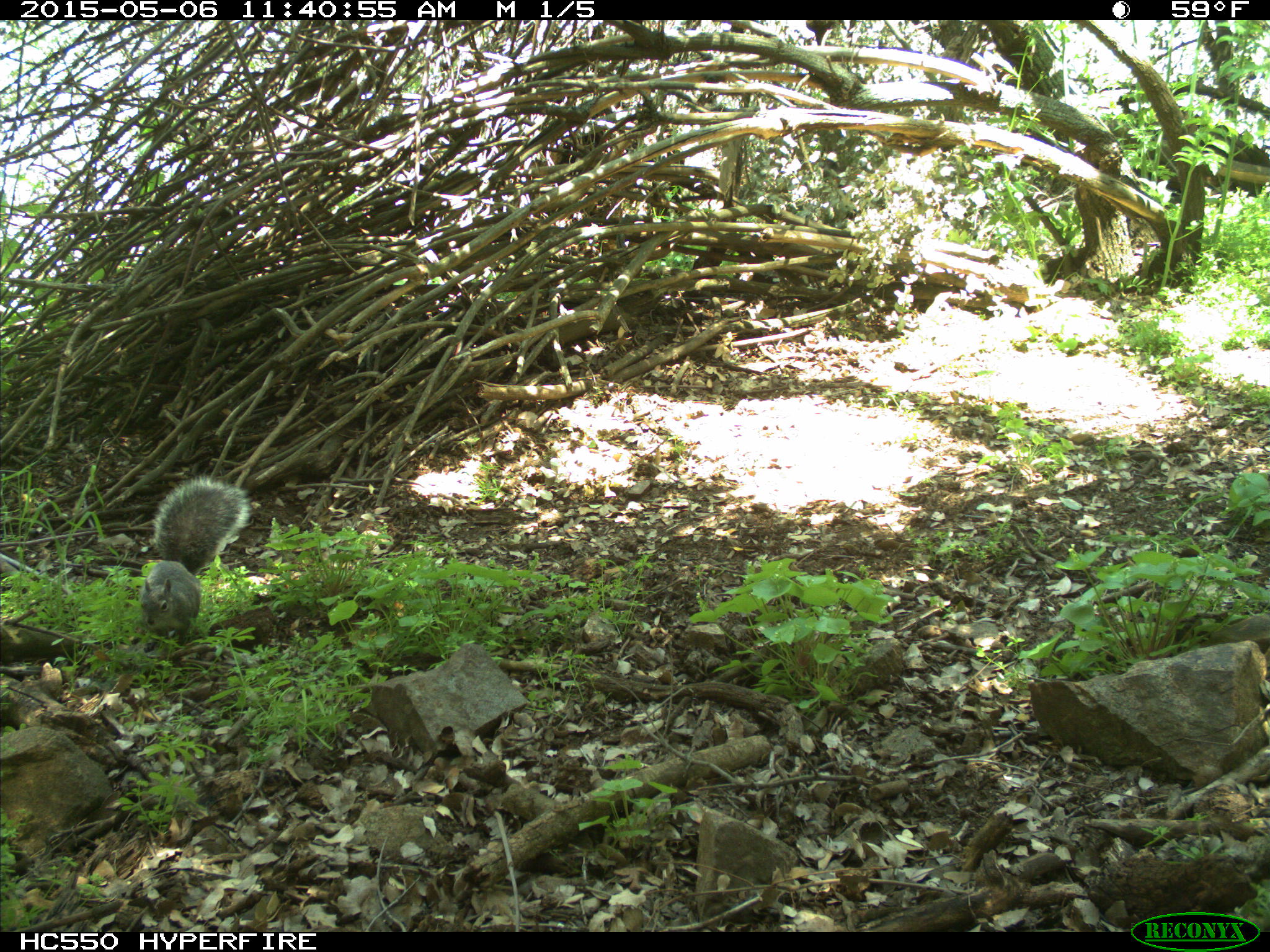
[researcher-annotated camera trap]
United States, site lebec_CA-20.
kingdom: Animalia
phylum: Chordata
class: Mammalia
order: Rodentia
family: Sciuridae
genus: Sciurus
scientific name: Sciurus carolinensis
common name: eastern gray squirrel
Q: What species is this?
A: Sciurus carolinensis (eastern gray squirrel).